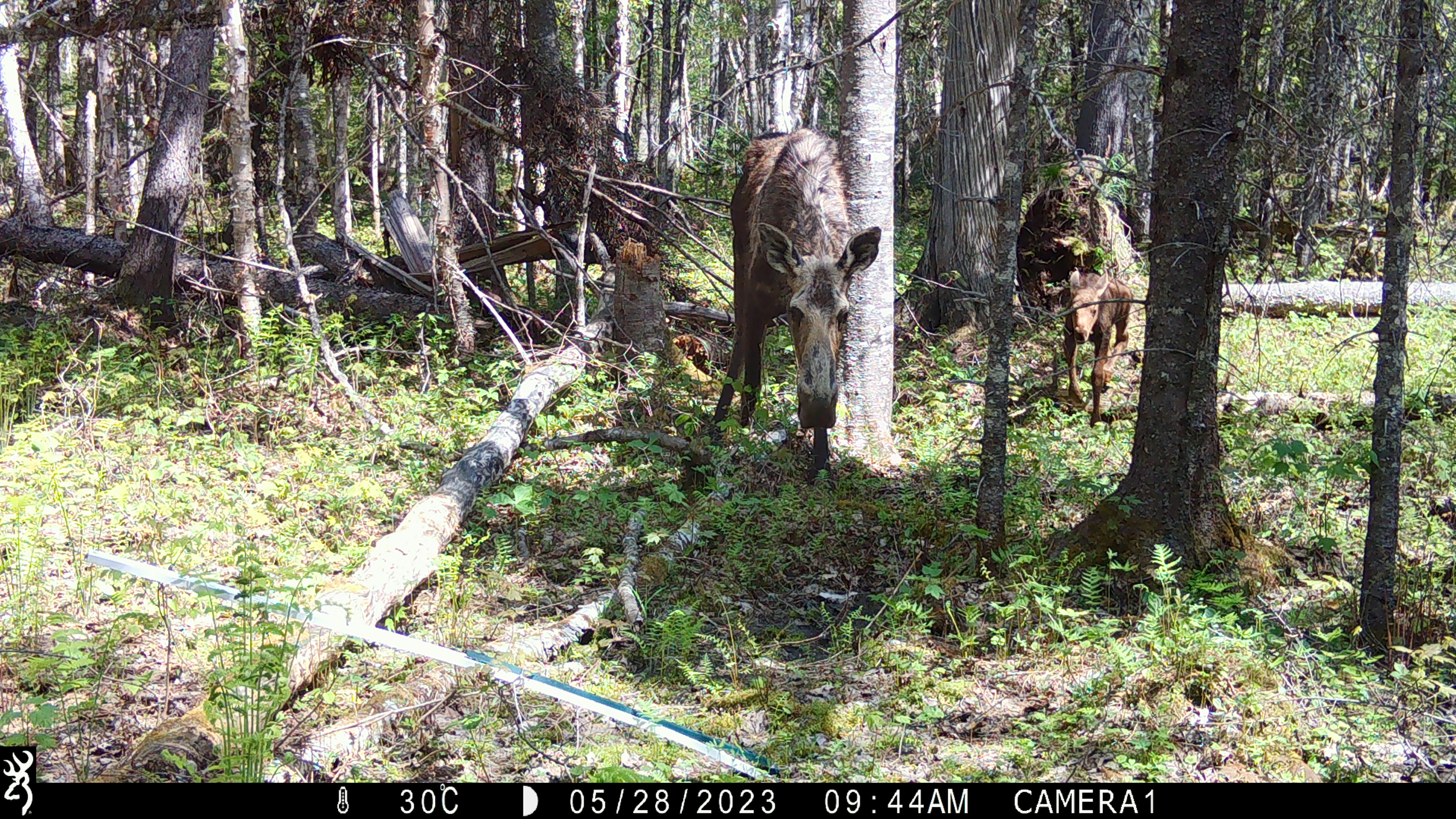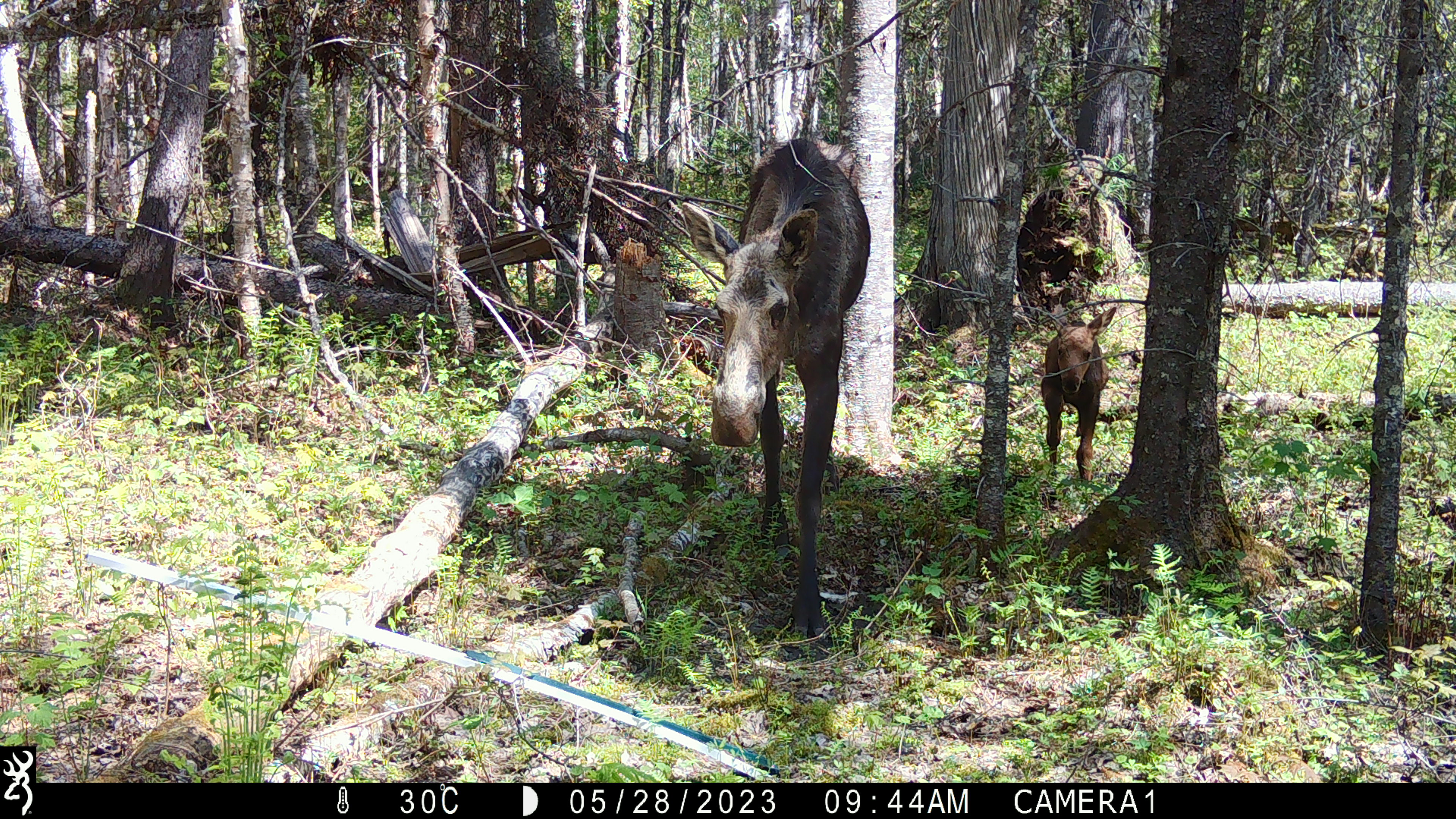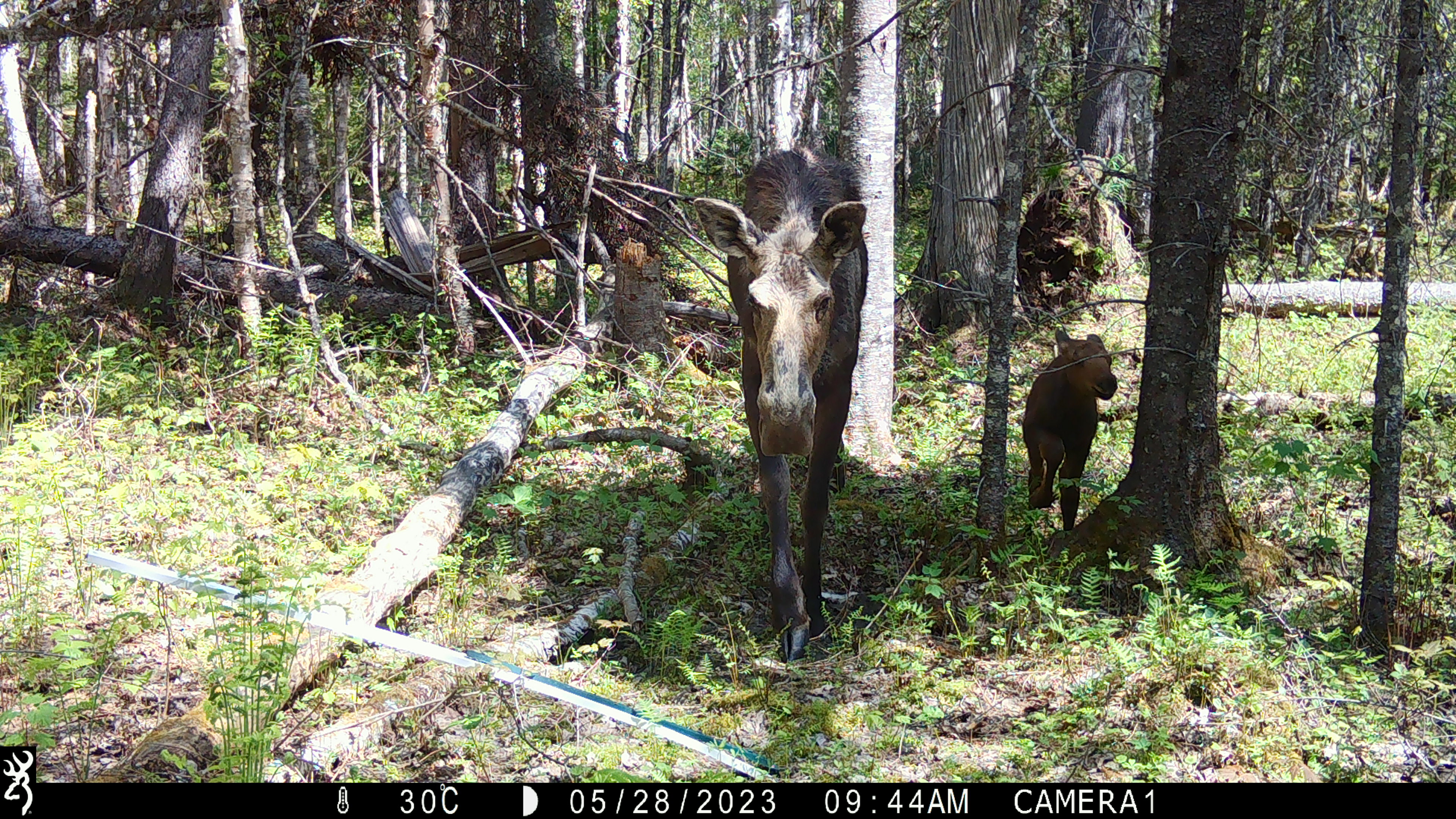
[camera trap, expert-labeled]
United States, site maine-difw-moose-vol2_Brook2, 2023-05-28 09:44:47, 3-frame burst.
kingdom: Animalia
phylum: Chordata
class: Mammalia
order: Artiodactyla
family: Cervidae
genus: Alces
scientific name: Alces alces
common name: moose